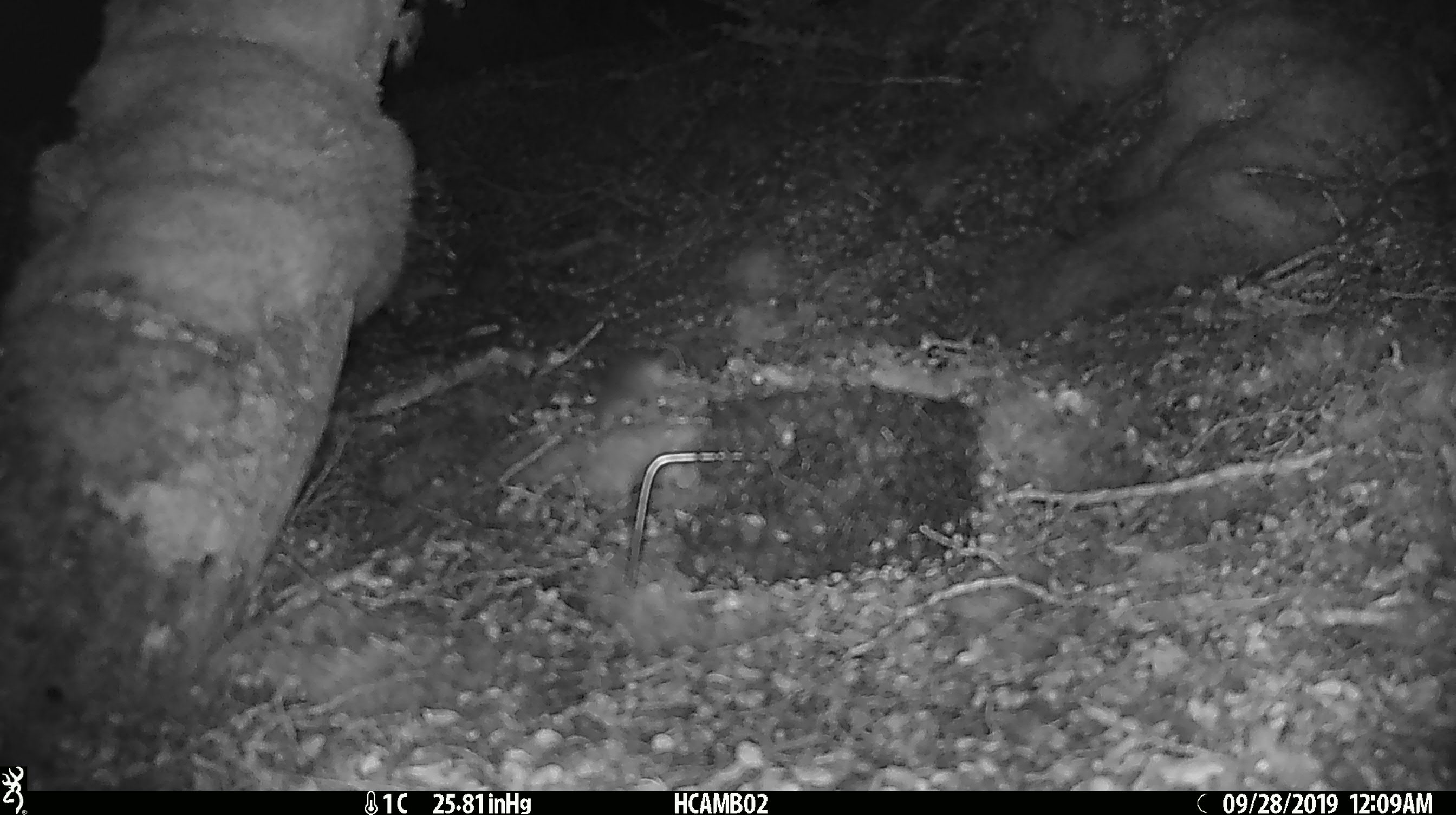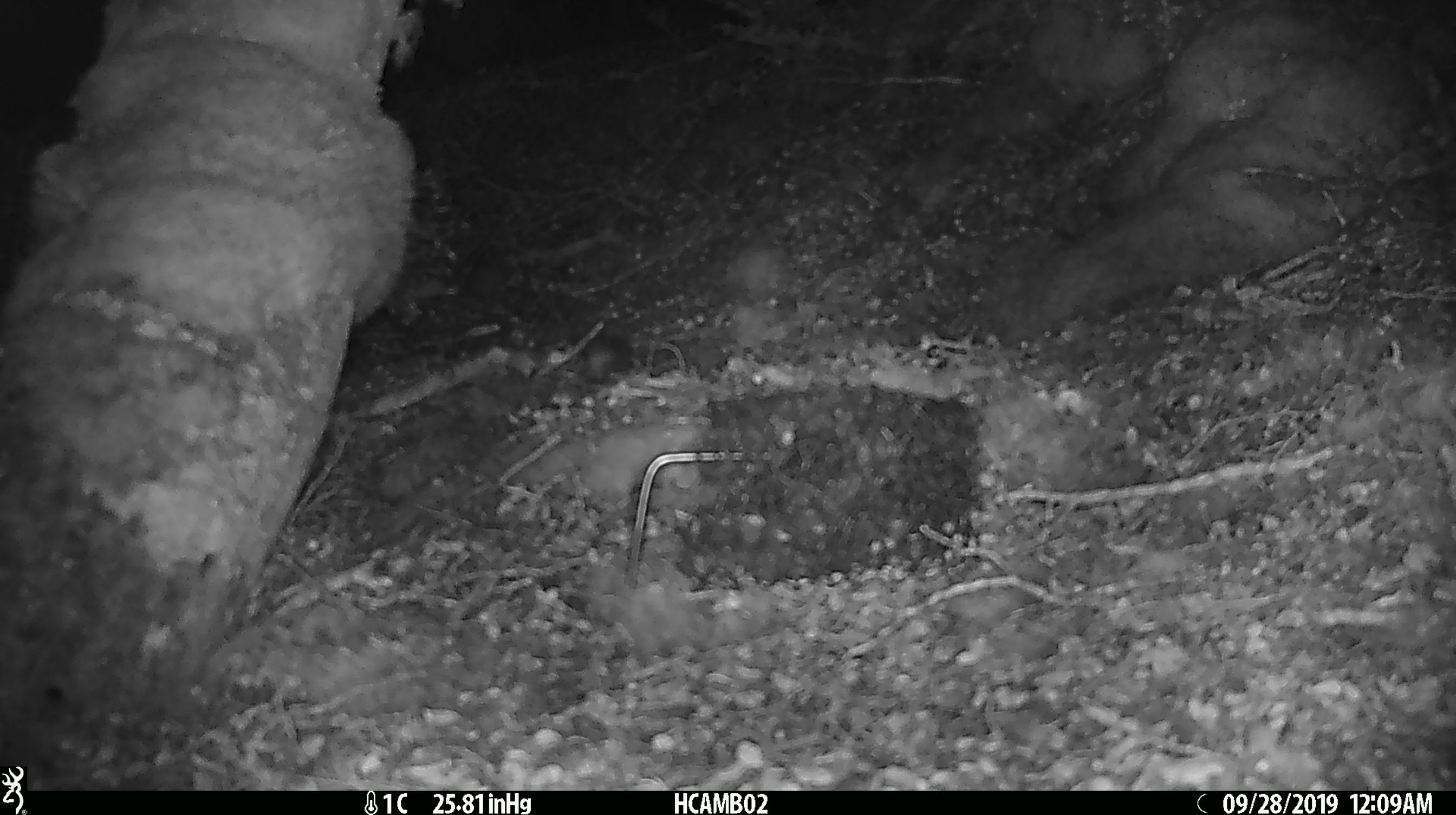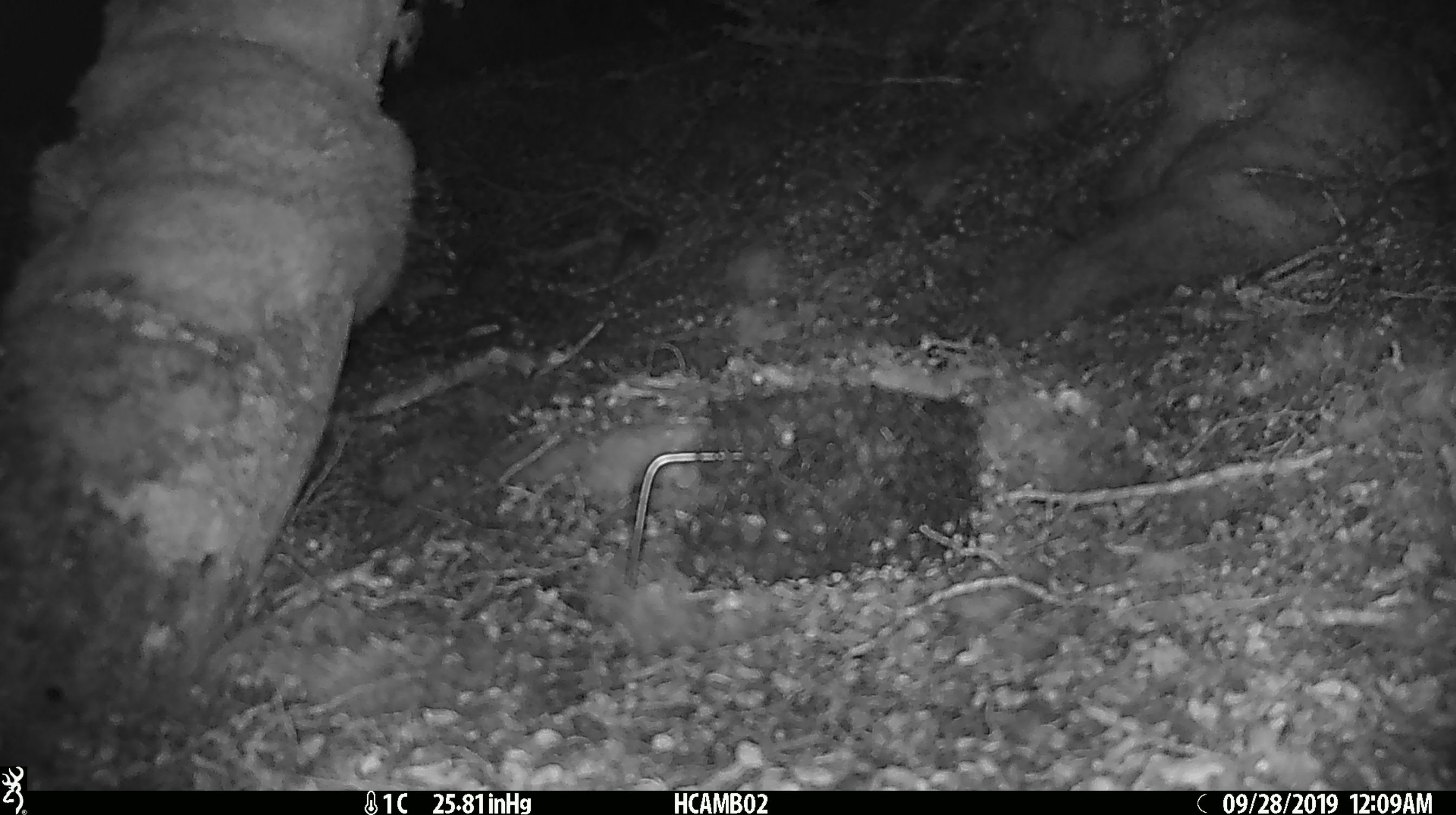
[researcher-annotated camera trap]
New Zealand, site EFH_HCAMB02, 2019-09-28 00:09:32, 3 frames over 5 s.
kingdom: Animalia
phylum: Chordata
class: Mammalia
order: Rodentia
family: Muridae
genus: Mus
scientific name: Mus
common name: mouse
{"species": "mouse (Mus)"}